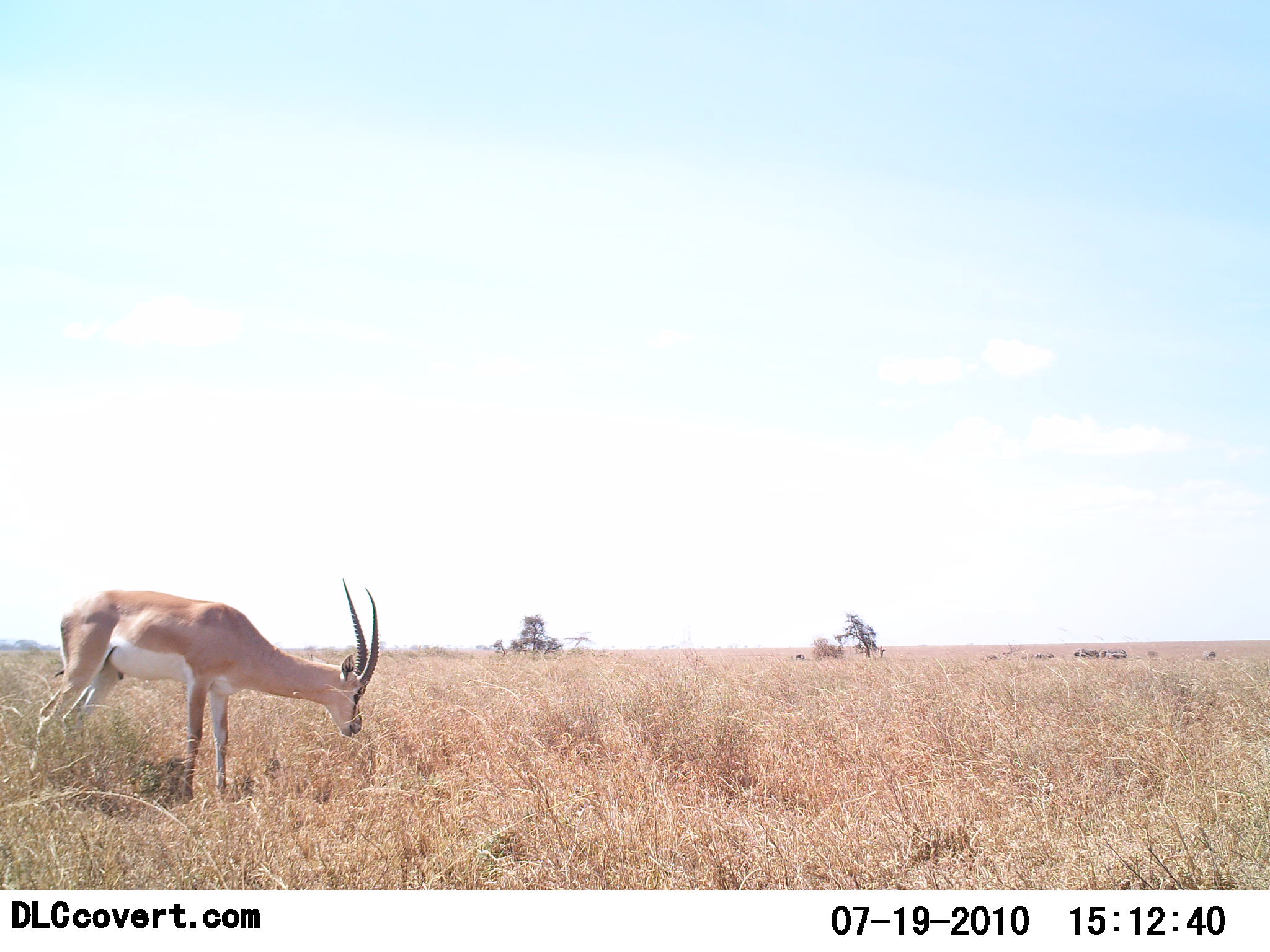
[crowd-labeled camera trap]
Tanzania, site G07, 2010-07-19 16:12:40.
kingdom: Animalia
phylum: Chordata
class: Mammalia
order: Artiodactyla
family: Bovidae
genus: Nanger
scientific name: Nanger granti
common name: grant's gazelle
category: gazellegrants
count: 1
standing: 54%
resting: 0%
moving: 0%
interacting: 0%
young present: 0%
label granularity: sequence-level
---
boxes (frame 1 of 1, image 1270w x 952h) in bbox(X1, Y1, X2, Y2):
animal: bbox(29, 576, 380, 804)